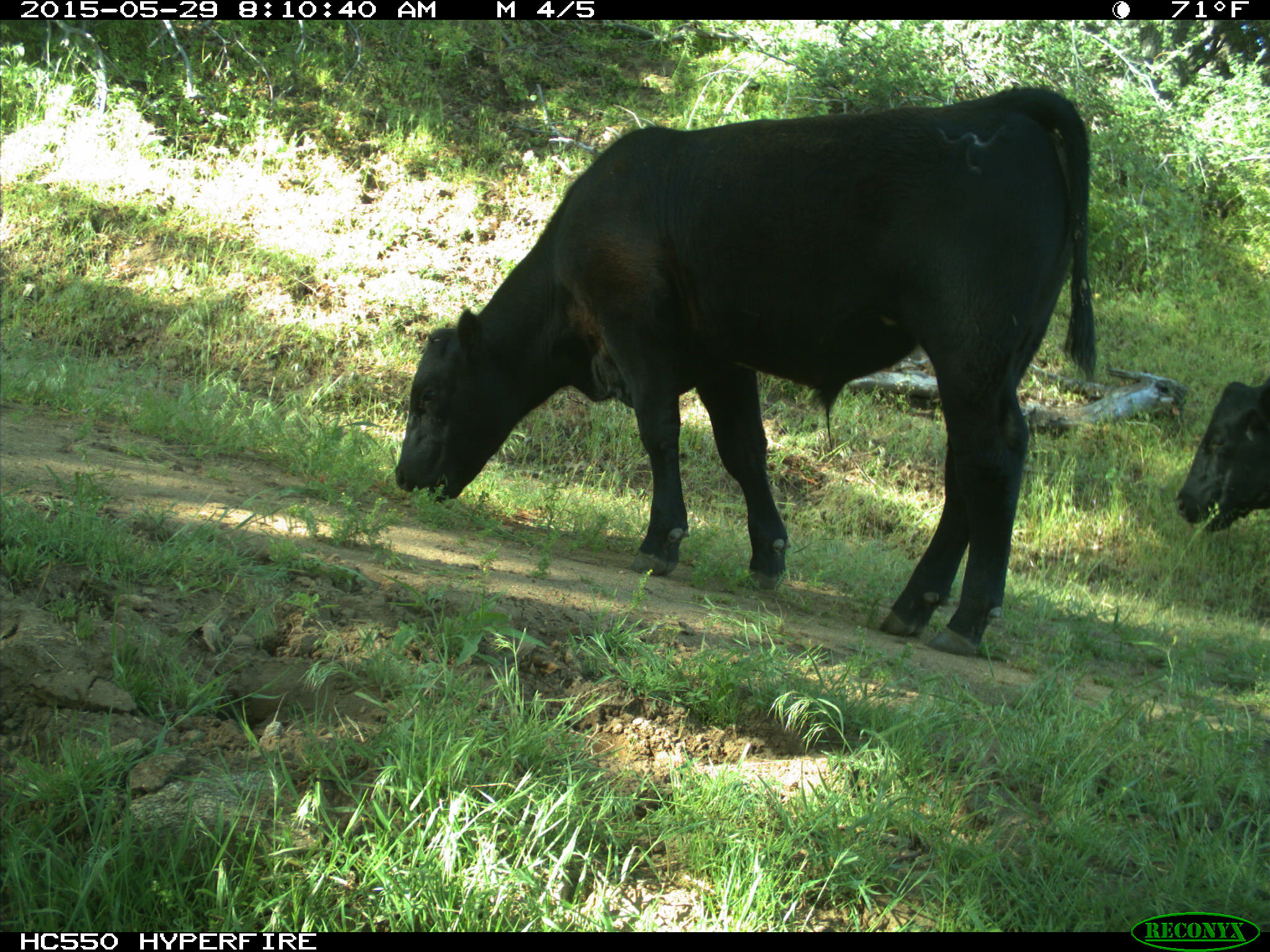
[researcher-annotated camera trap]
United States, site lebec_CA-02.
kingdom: Animalia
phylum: Chordata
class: Mammalia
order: Artiodactyla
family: Bovidae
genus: Bos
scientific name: Bos taurus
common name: domestic cow